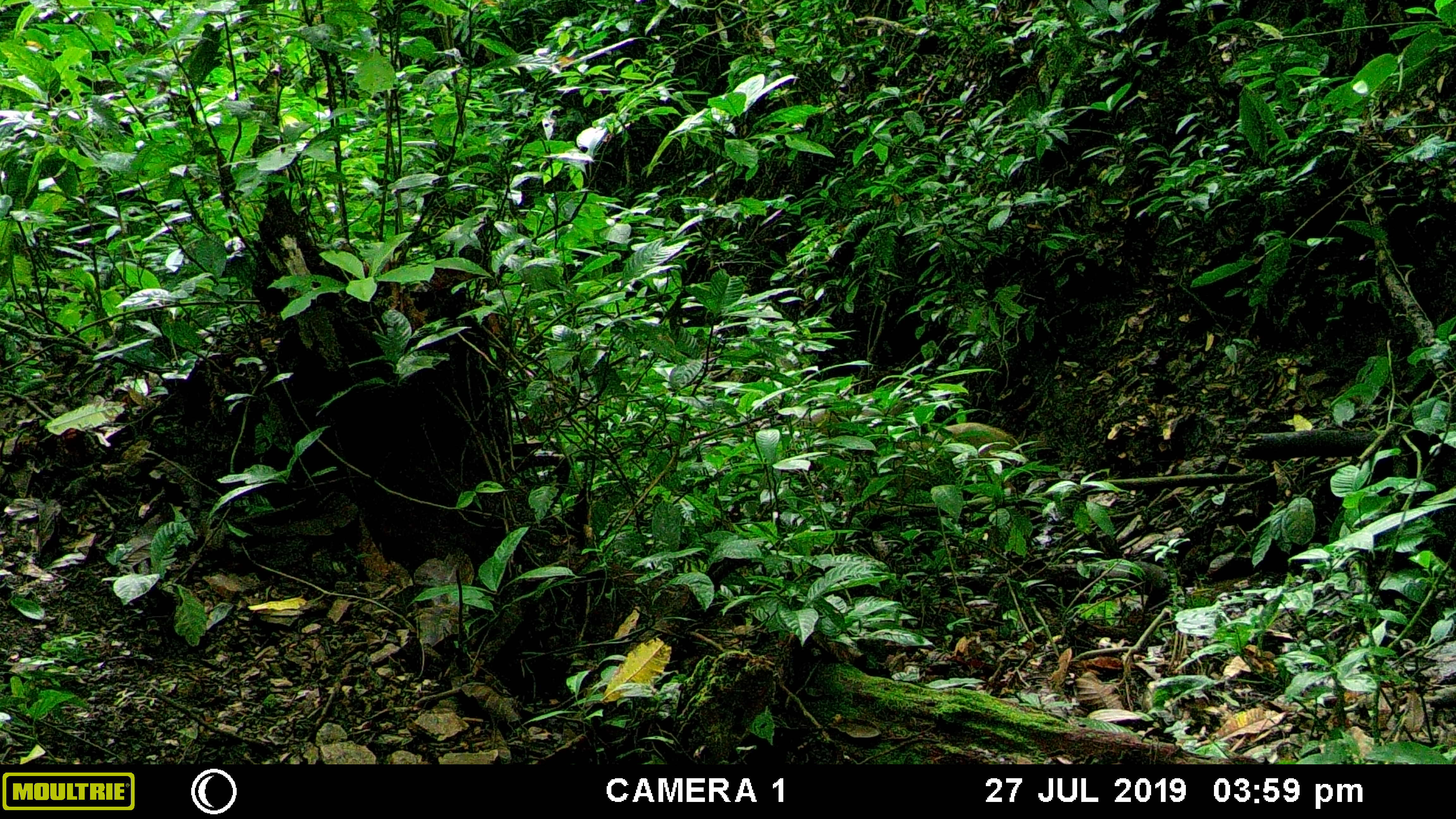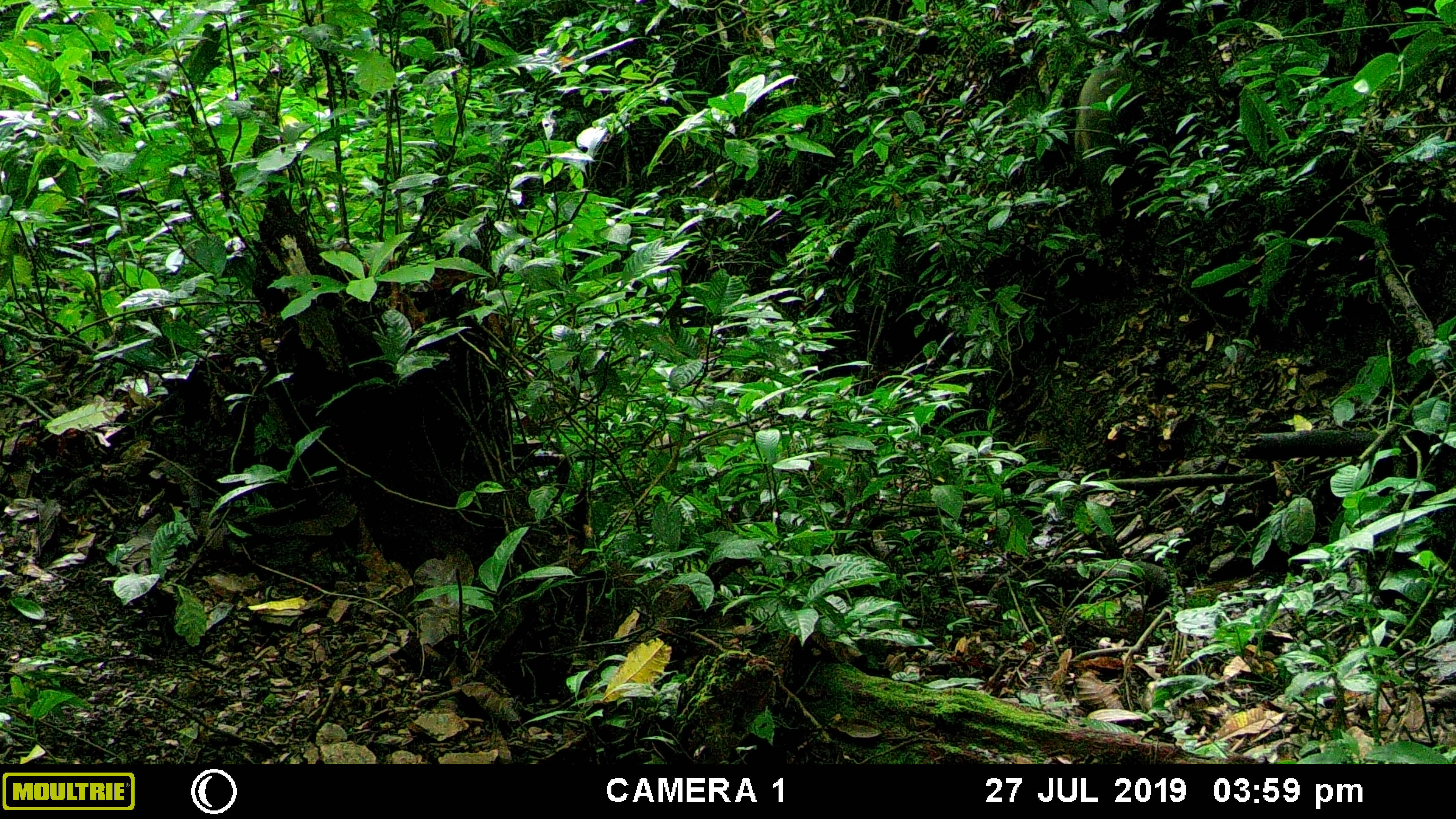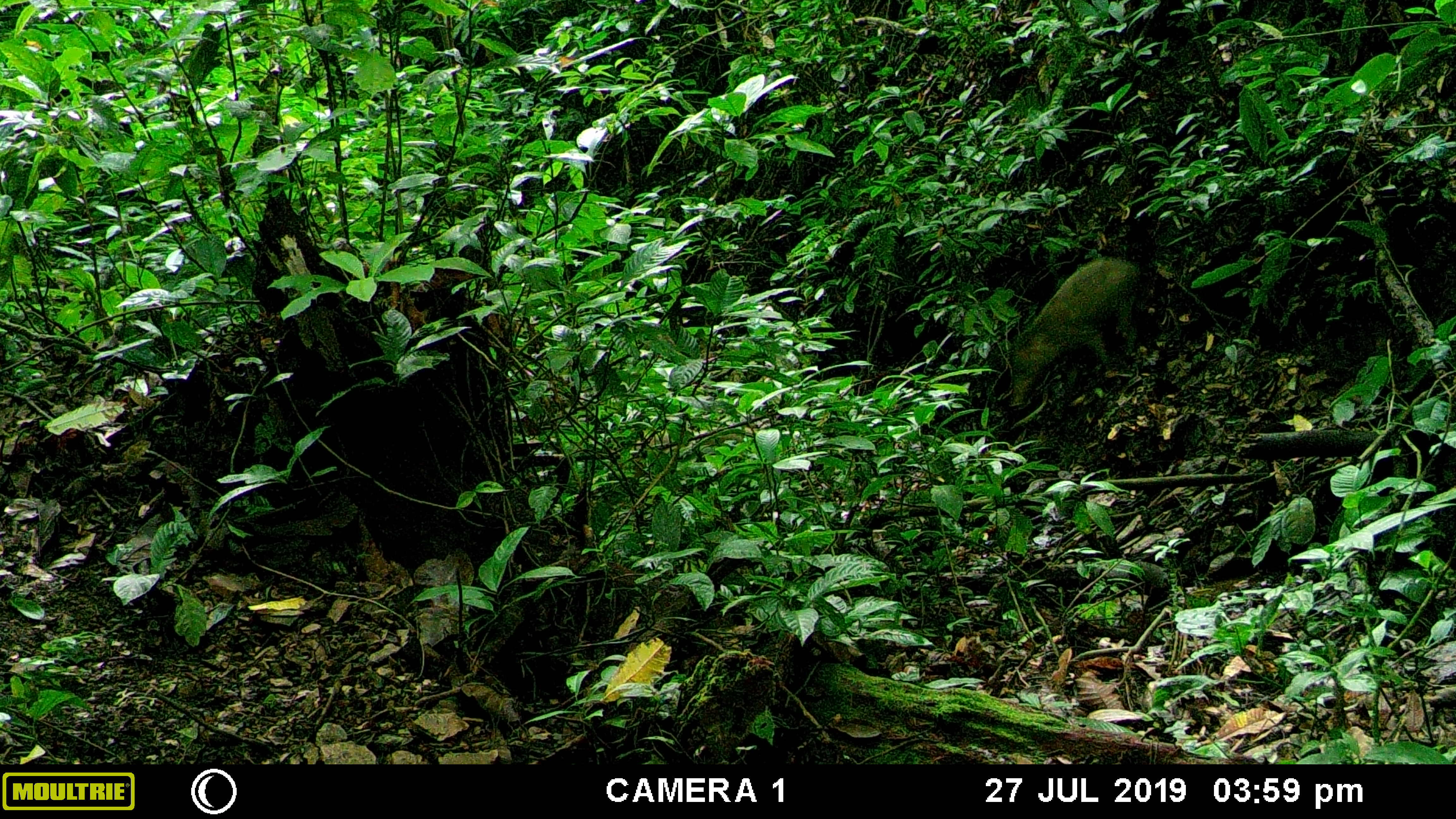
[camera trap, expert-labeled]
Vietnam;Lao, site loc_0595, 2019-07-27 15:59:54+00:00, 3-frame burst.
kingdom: Animalia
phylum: Chordata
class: Mammalia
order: Artiodactyla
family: Suidae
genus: Sus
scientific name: Sus scrofa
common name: eurasian wild pig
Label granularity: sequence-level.